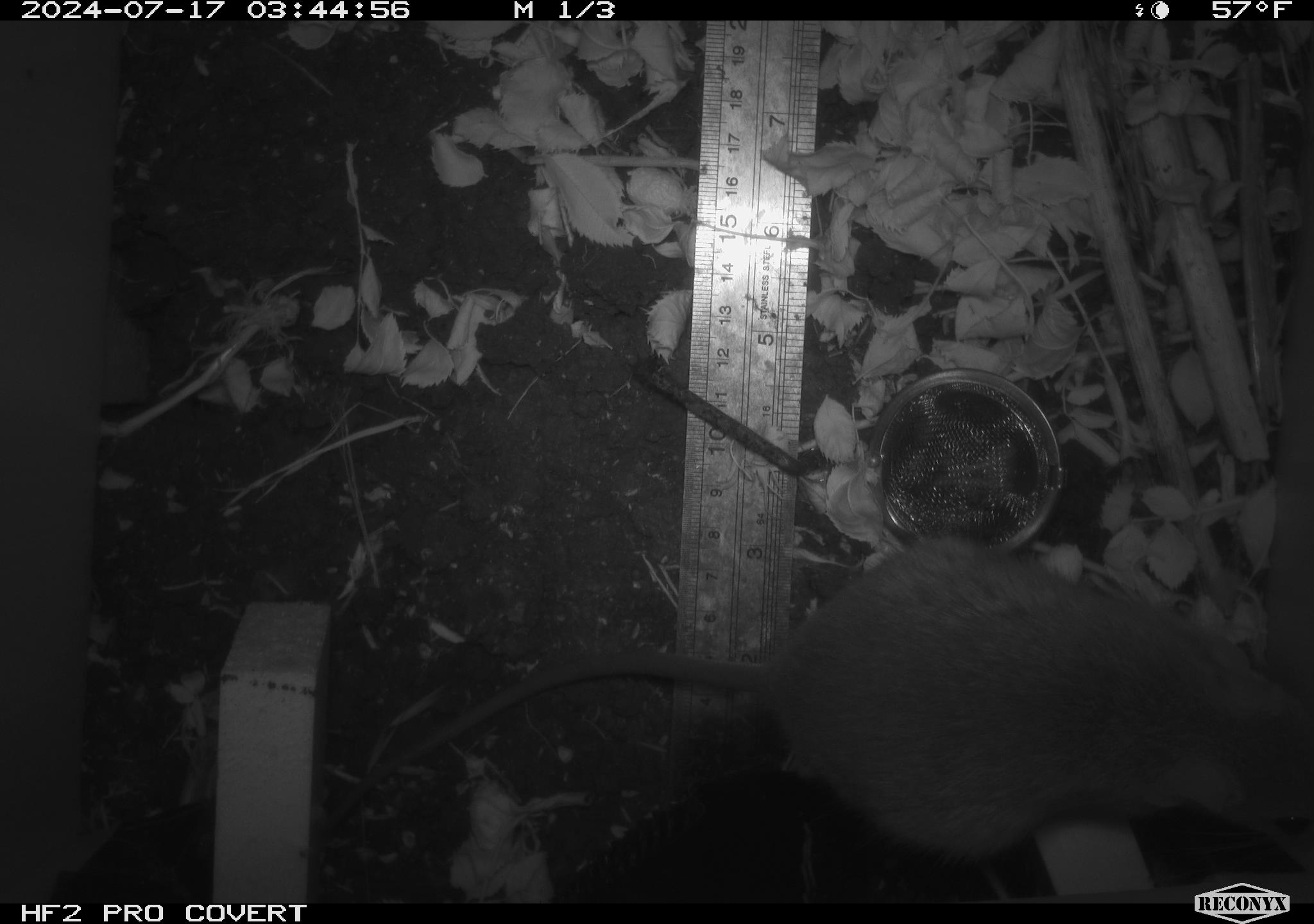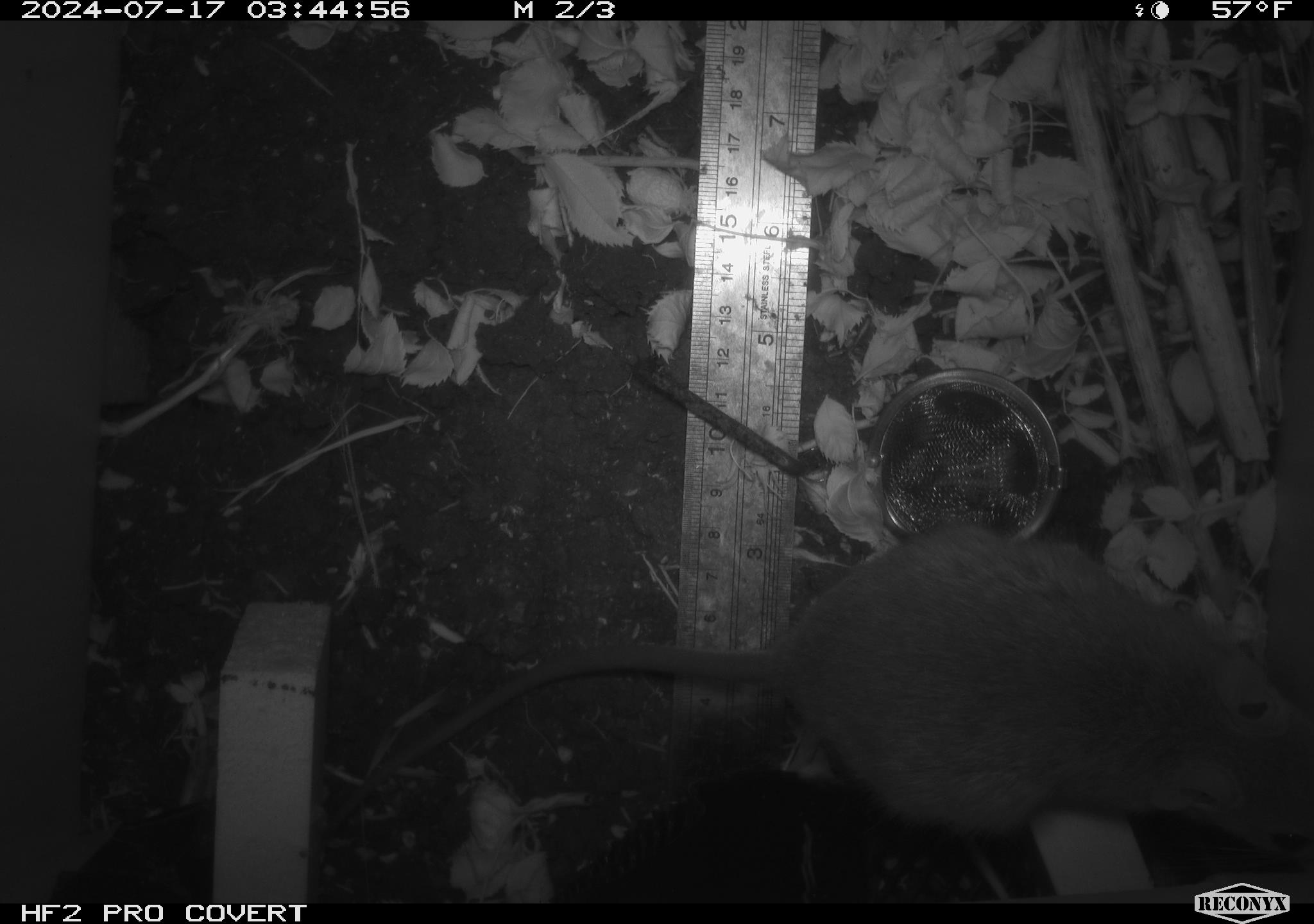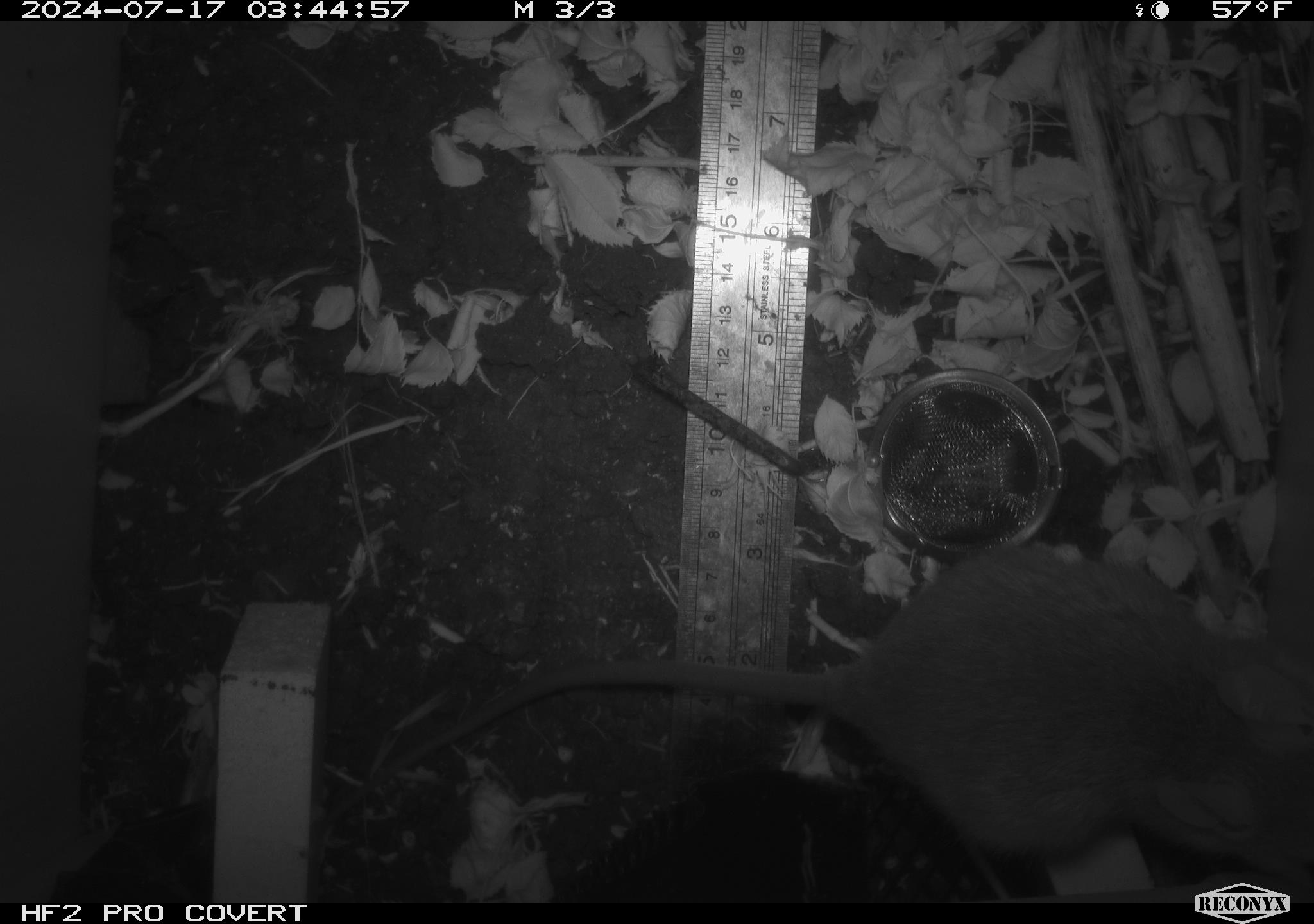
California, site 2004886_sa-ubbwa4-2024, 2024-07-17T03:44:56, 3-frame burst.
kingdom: Animalia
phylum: Chordata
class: Mammalia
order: Rodentia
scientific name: Rodentia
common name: woodrat or rat or mouse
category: woodrat or rat or mouse species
Woodrat or rat or mouse species (woodrat or rat or mouse) (Rodentia).